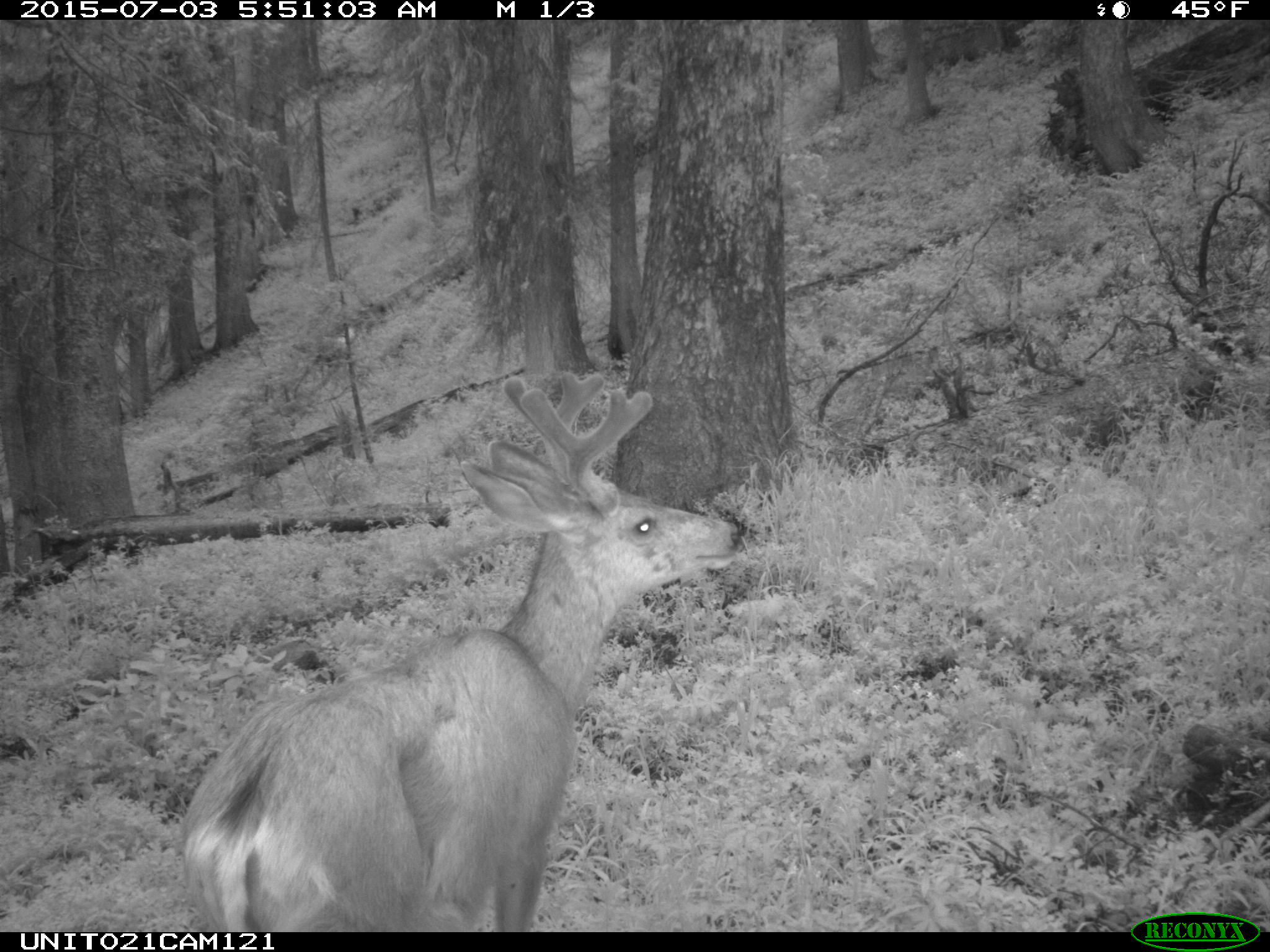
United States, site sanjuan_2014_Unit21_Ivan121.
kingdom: Animalia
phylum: Chordata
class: Mammalia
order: Artiodactyla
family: Cervidae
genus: Odocoileus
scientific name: Odocoileus hemionus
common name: mule deer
Odocoileus hemionus (mule deer).